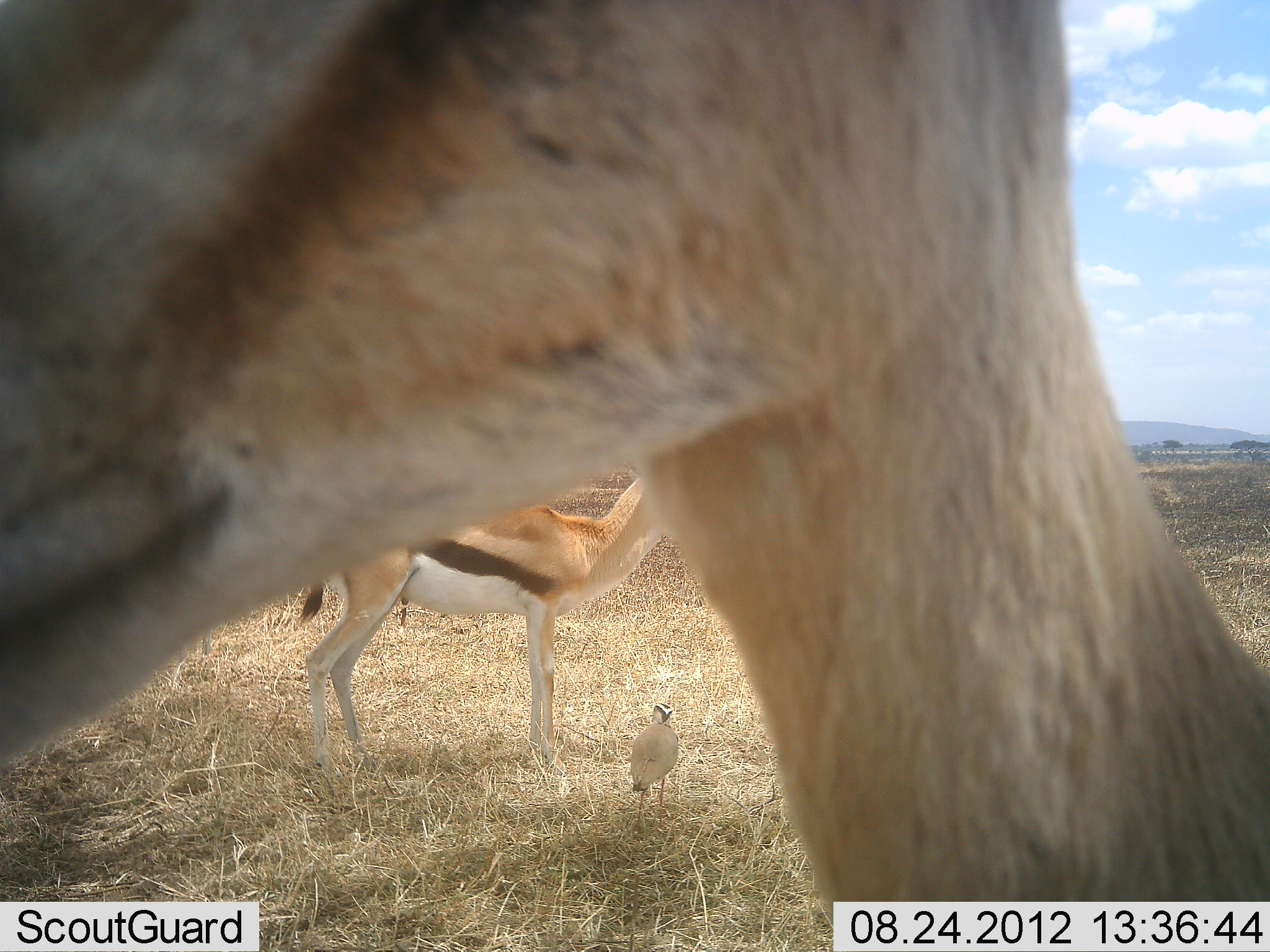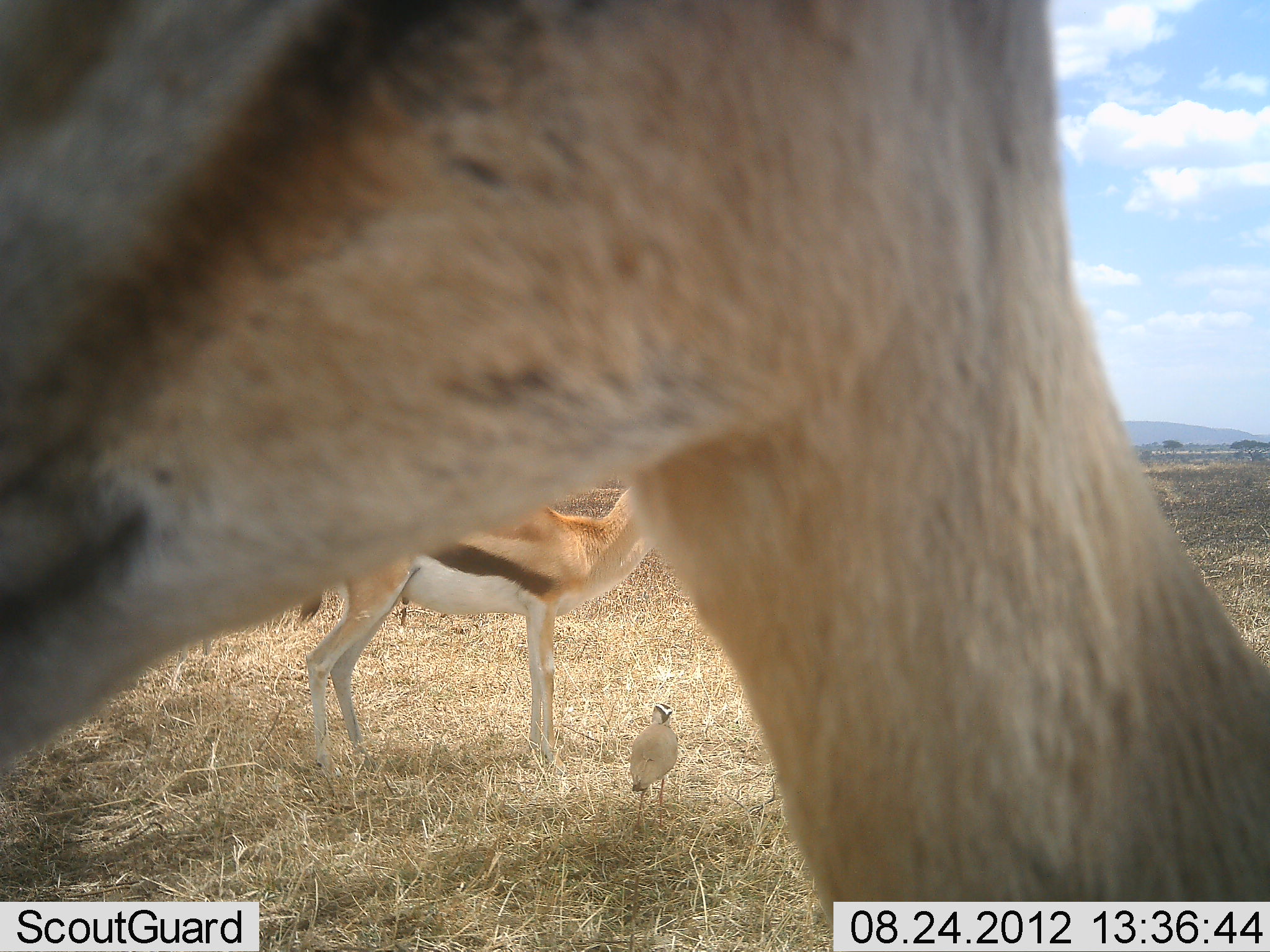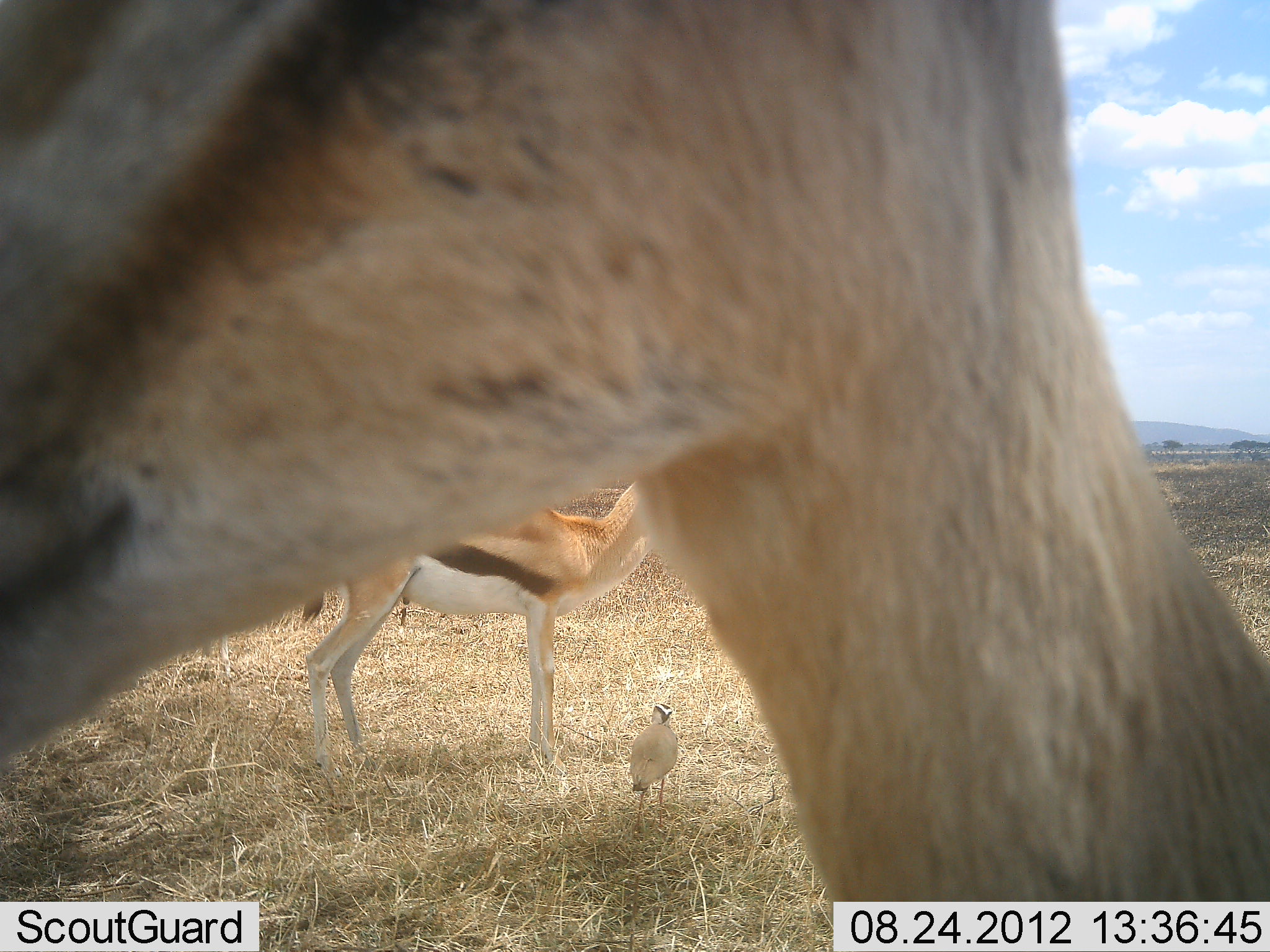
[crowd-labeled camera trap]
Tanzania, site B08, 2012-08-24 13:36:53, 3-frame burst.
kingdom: Animalia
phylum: Chordata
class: Mammalia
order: Artiodactyla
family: Bovidae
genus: Eudorcas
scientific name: Eudorcas thomsonii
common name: thomson's gazelle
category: gazellethomsons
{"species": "gazellethomsons (thomson's gazelle) (Eudorcas thomsonii)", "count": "2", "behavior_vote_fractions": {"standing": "100%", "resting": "0%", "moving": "0%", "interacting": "0%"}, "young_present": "0%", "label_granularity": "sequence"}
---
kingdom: Animalia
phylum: Chordata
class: Aves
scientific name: Aves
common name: bird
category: otherbird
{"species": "otherbird (bird) (Aves)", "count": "1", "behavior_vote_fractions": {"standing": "90%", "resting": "10%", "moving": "0%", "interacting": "0%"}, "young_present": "0%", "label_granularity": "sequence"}